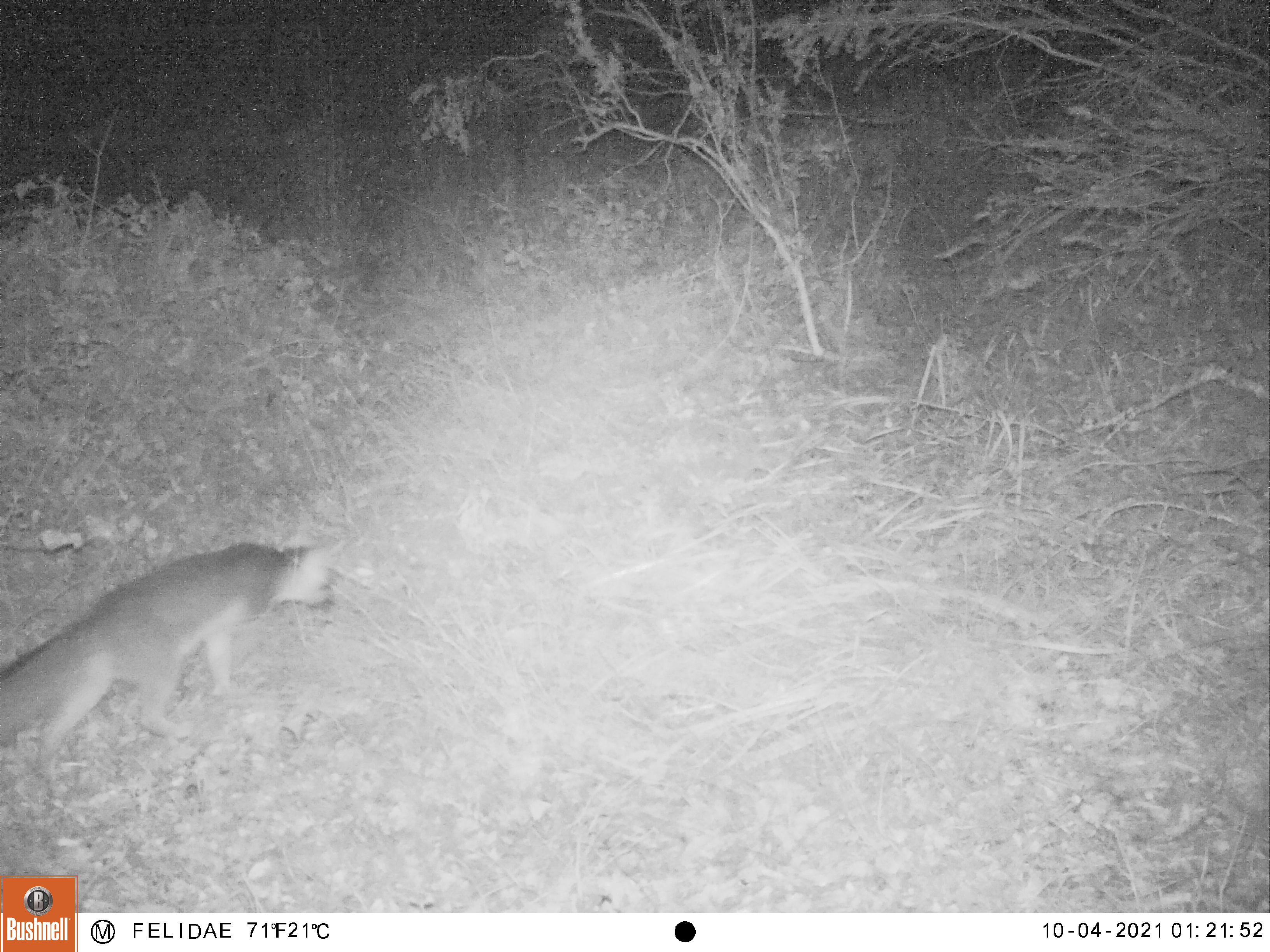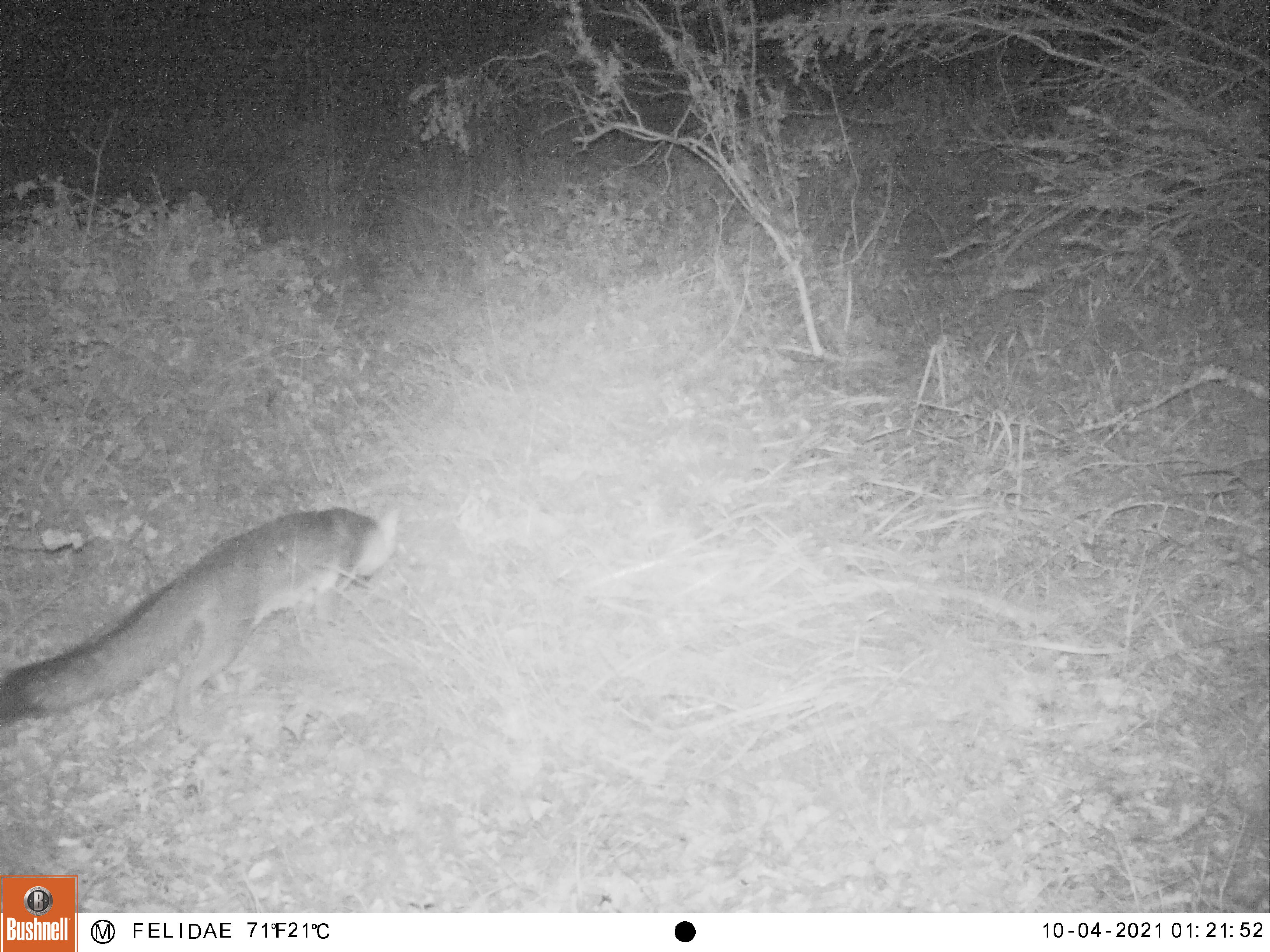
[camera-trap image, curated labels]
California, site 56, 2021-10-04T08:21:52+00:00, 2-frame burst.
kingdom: Animalia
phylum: Chordata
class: Mammalia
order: Carnivora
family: Canidae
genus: Urocyon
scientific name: Urocyon cinereoargenteus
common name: gray fox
Gray fox (Urocyon cinereoargenteus).